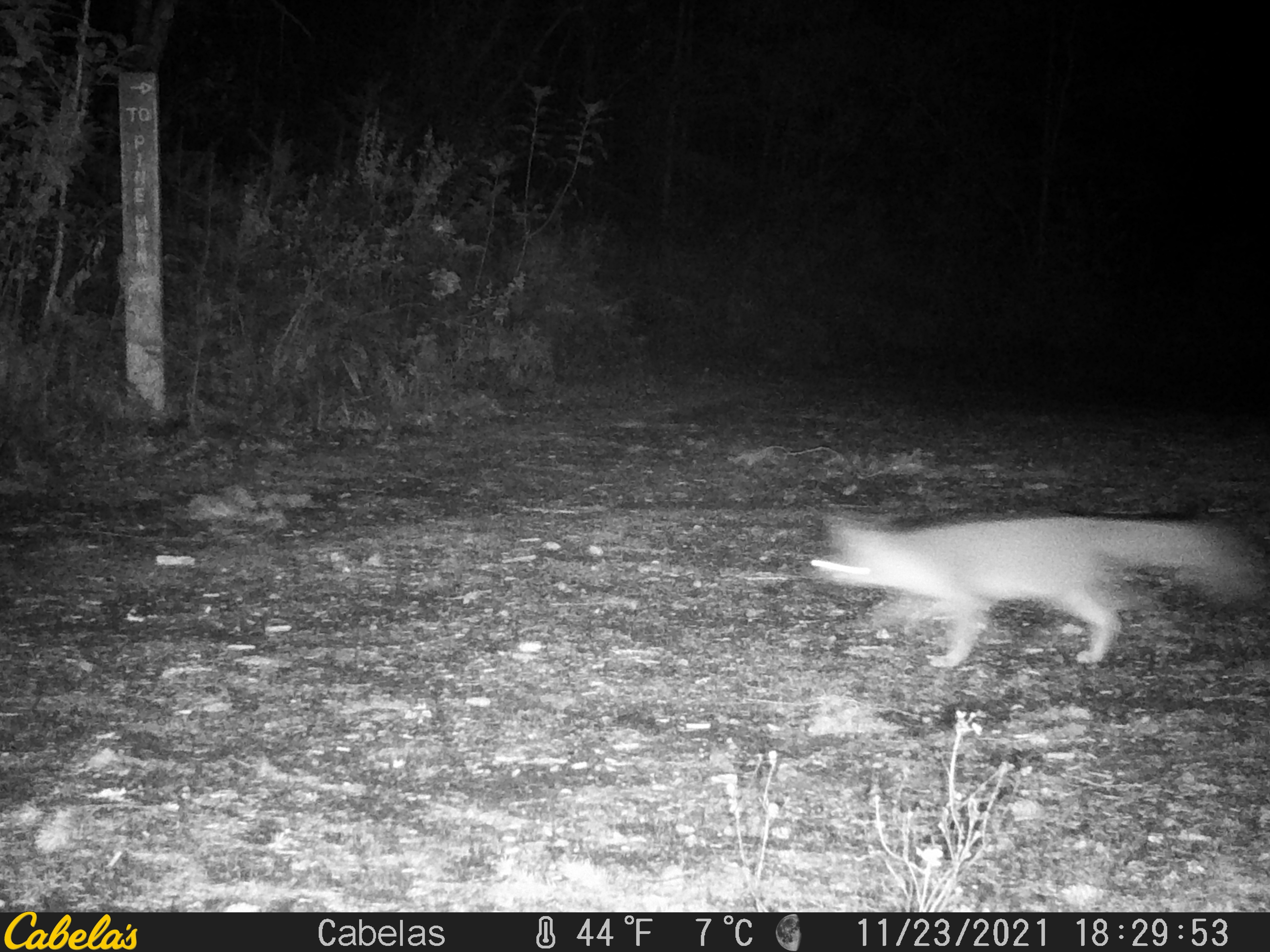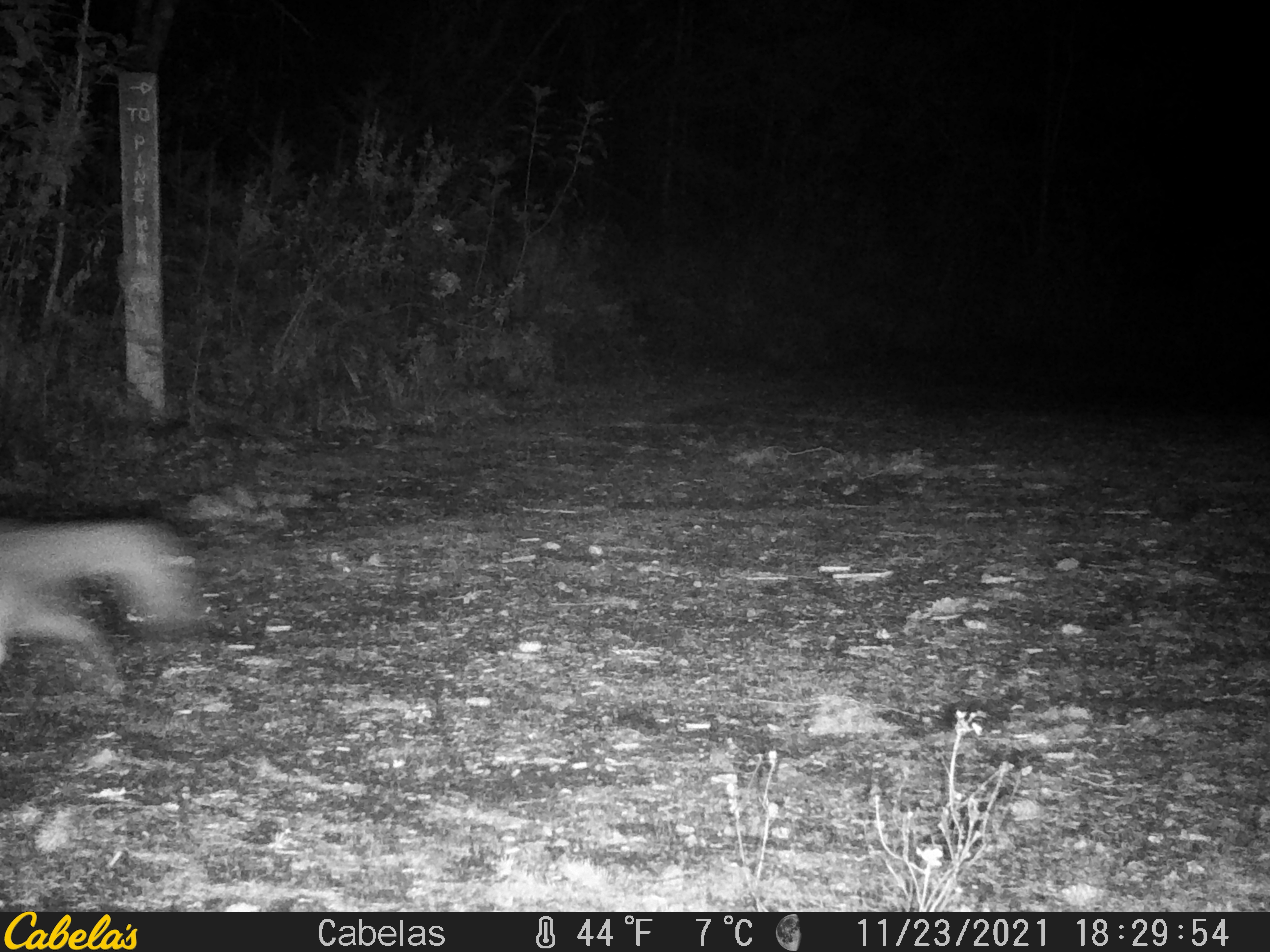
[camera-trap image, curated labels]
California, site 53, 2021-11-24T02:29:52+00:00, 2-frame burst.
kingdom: Animalia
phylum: Chordata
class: Mammalia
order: Carnivora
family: Canidae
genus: Urocyon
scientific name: Urocyon cinereoargenteus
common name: gray fox